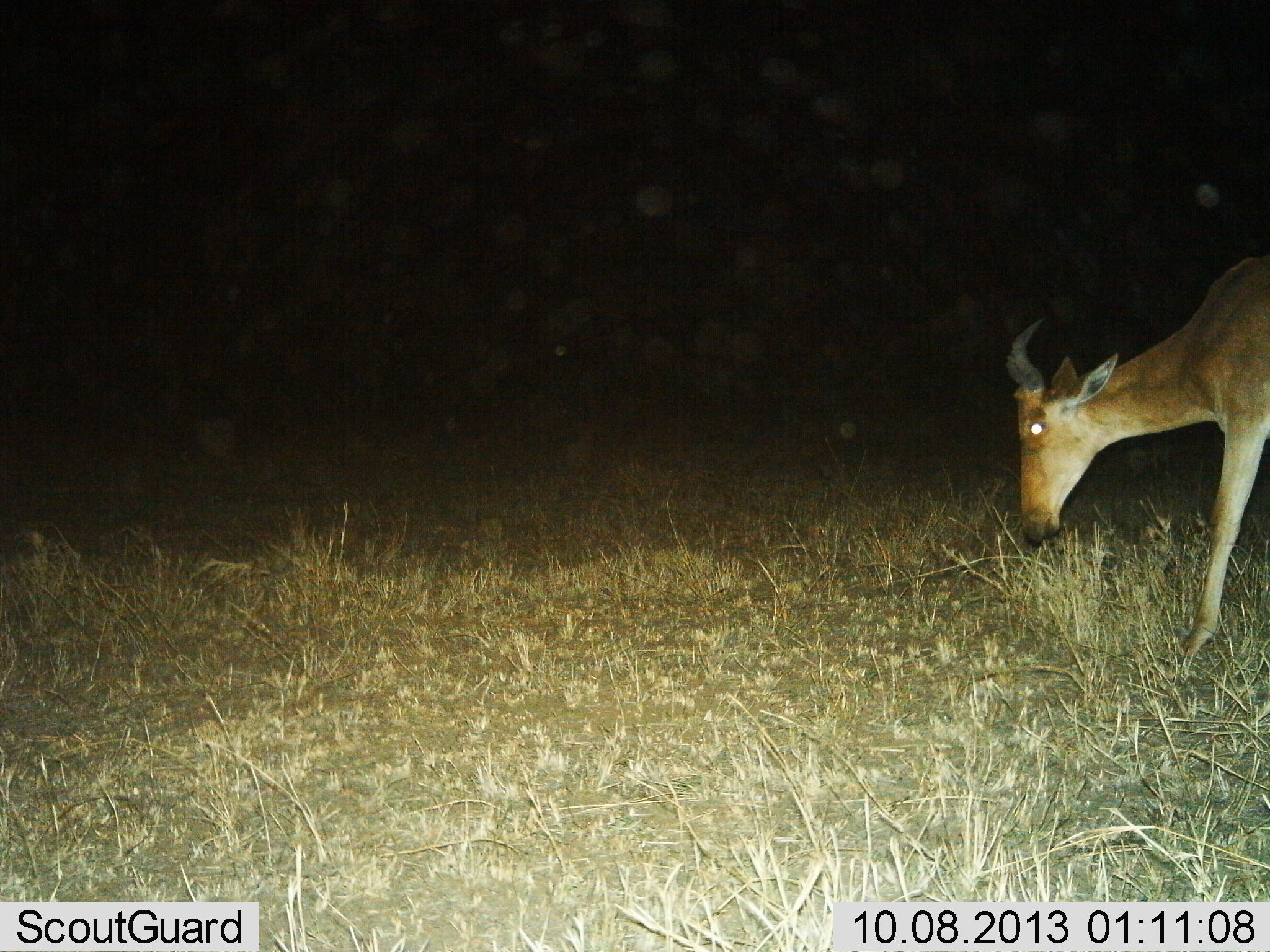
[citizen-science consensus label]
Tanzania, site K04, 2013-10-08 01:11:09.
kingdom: Animalia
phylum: Chordata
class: Mammalia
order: Artiodactyla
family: Bovidae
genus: Alcelaphus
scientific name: Alcelaphus buselaphus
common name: hartebeest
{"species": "hartebeest (Alcelaphus buselaphus)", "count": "1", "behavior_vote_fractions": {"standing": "30%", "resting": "0%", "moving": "0%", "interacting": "0%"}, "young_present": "0%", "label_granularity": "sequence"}